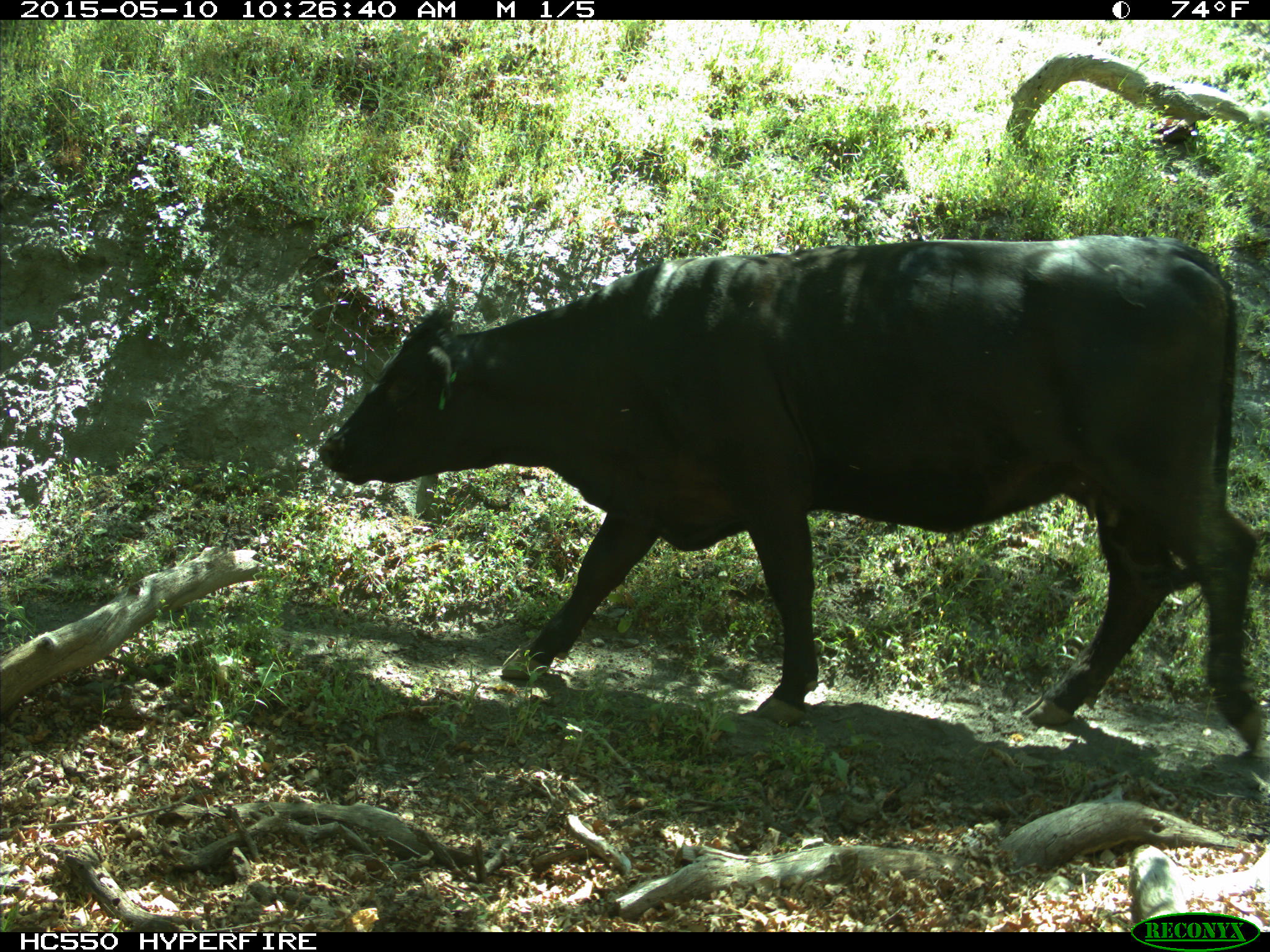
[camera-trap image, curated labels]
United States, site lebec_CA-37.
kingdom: Animalia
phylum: Chordata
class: Mammalia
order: Artiodactyla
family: Bovidae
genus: Bos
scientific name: Bos taurus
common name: domestic cow